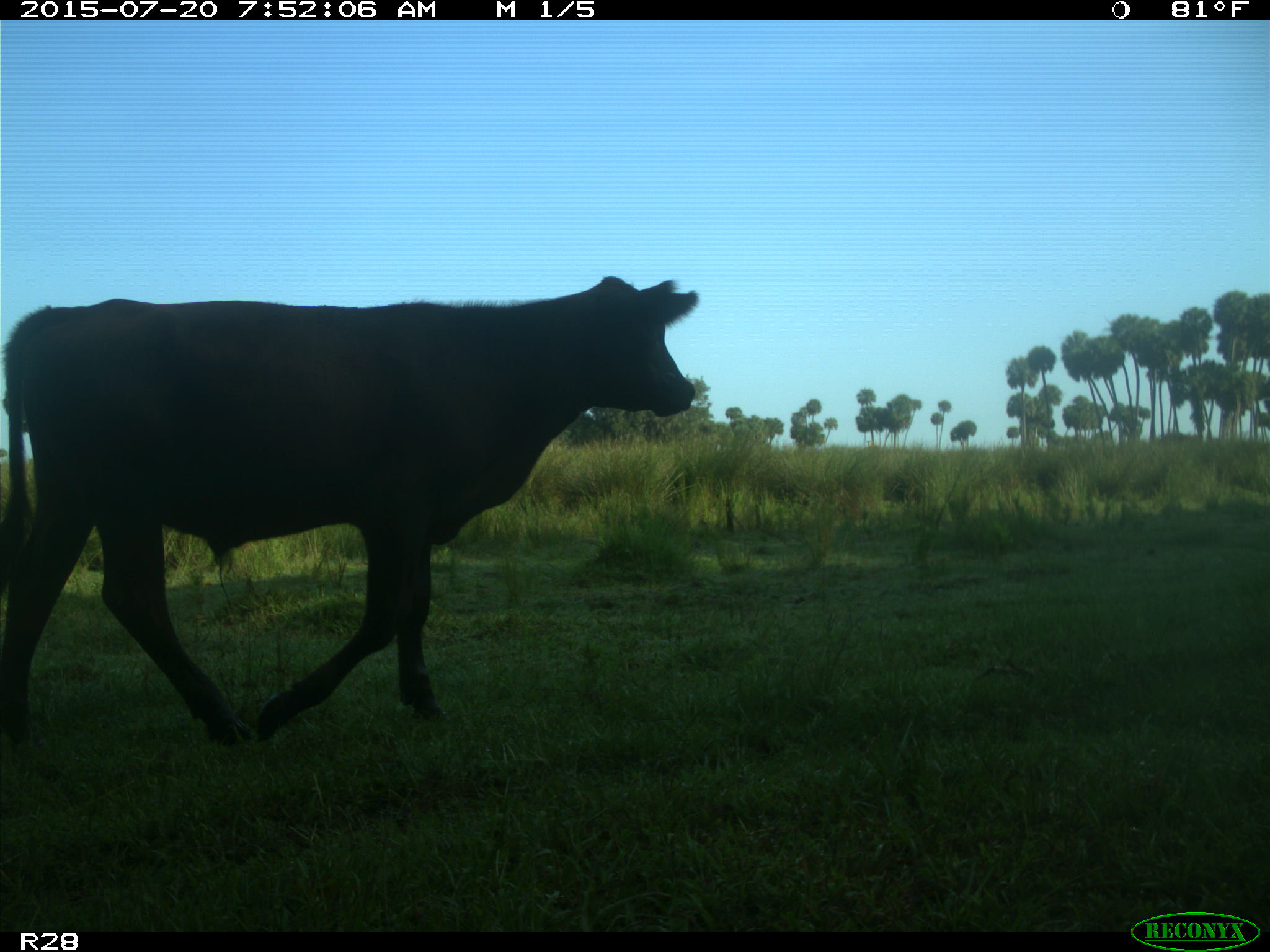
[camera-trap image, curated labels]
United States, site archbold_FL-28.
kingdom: Animalia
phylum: Chordata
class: Mammalia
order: Artiodactyla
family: Bovidae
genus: Bos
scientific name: Bos taurus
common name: domestic cow